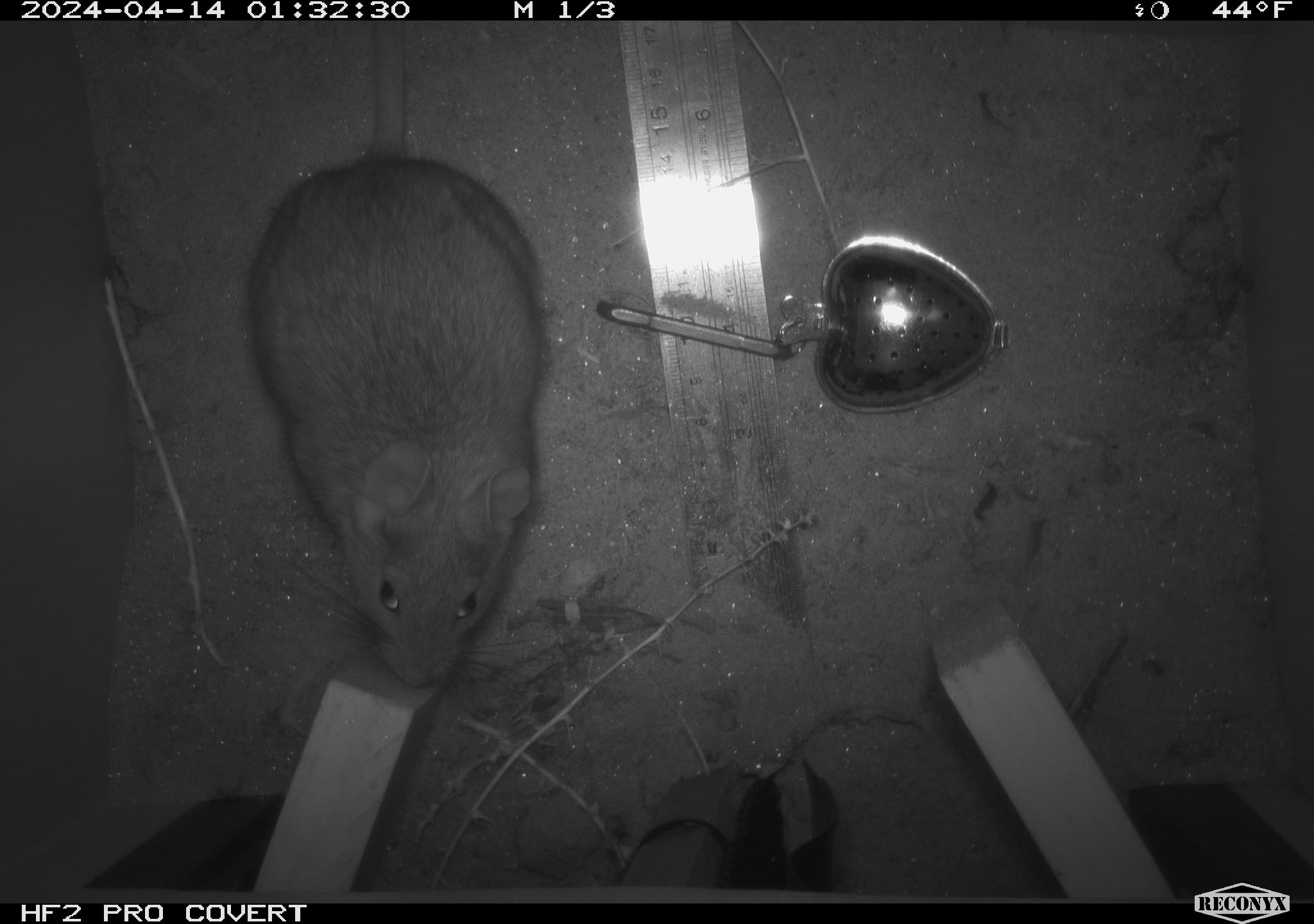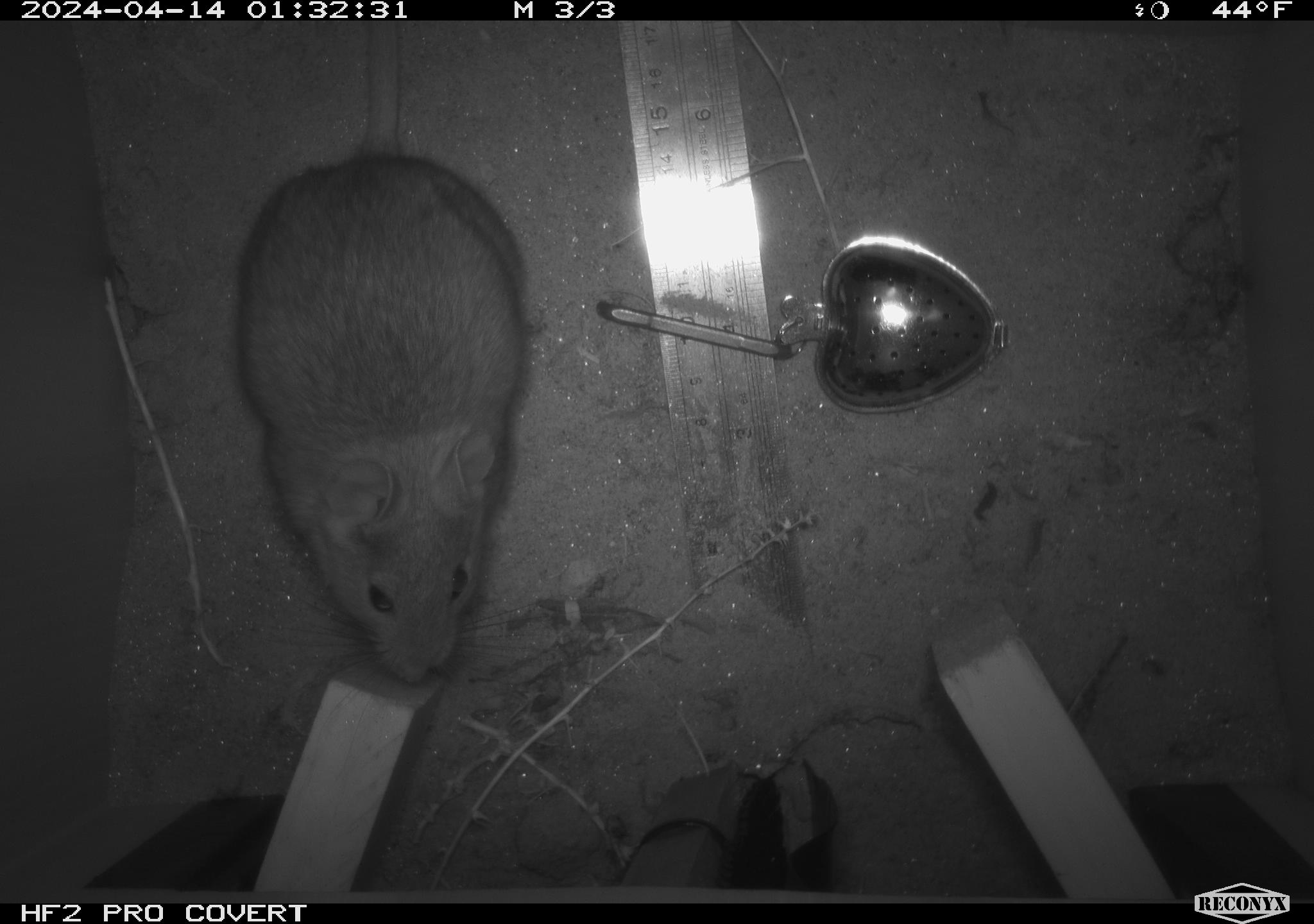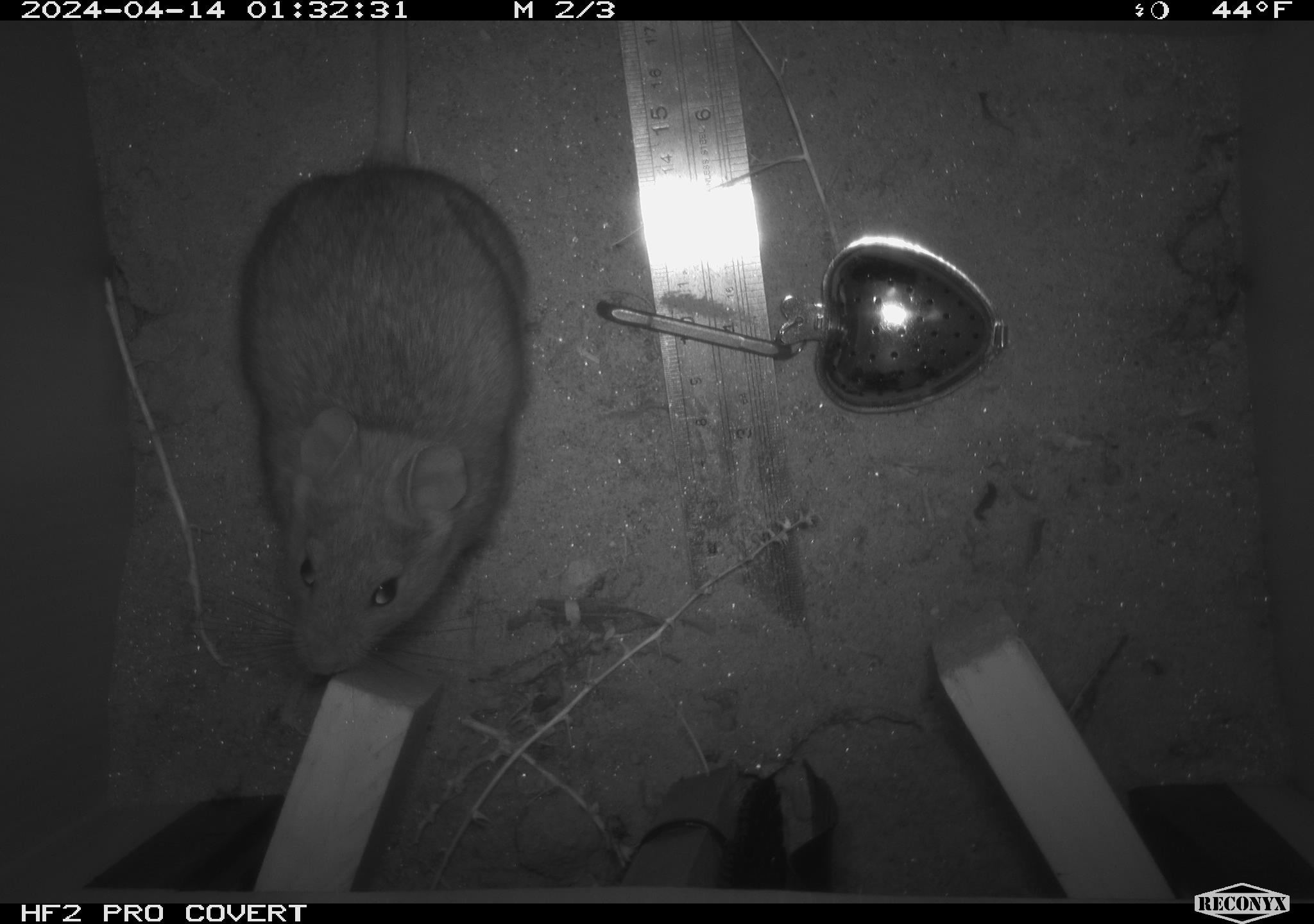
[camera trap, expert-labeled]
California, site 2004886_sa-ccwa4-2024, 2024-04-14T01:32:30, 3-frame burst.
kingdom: Animalia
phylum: Chordata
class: Mammalia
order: Rodentia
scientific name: Rodentia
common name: woodrat or rat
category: woodrat or rat species